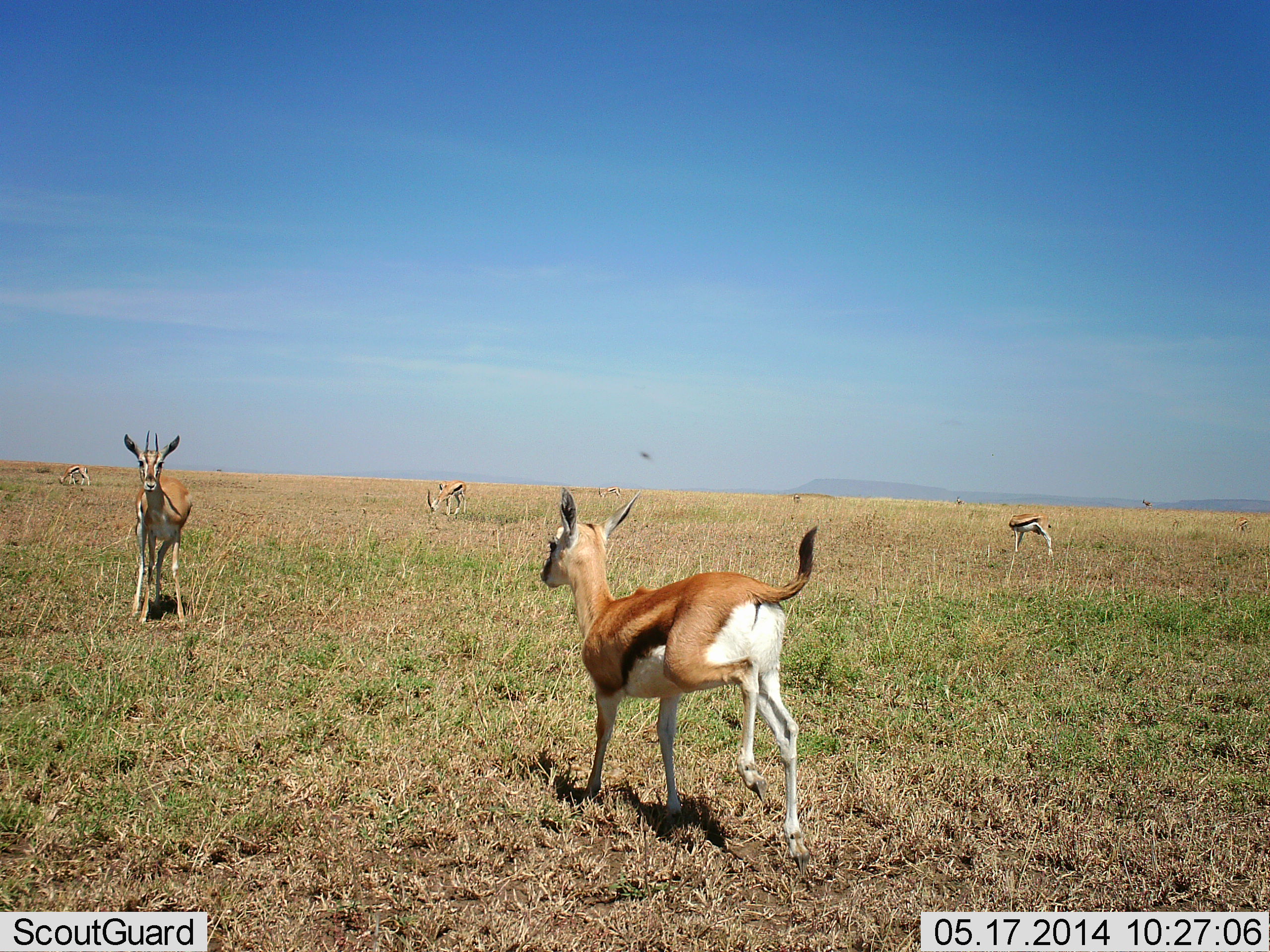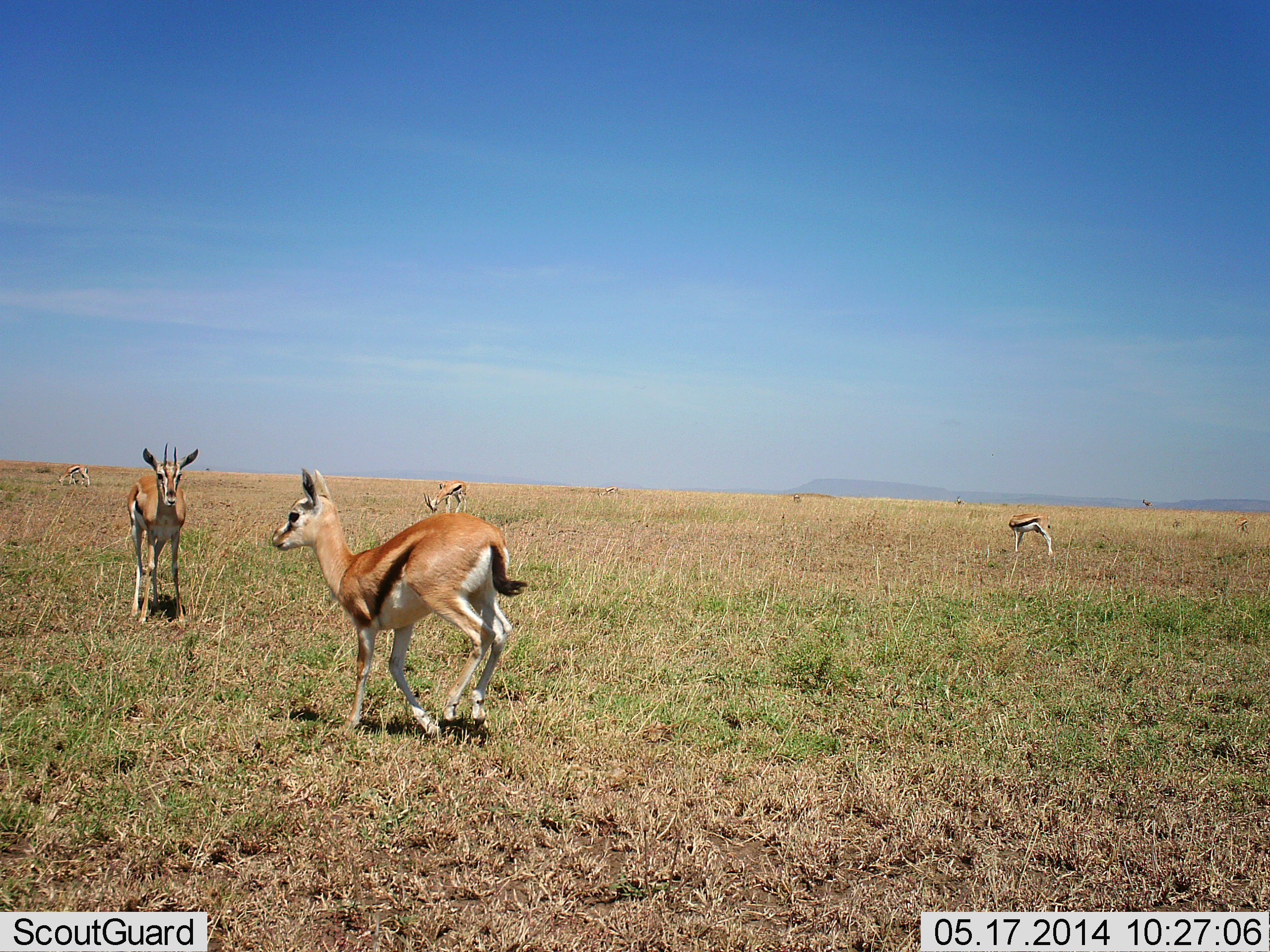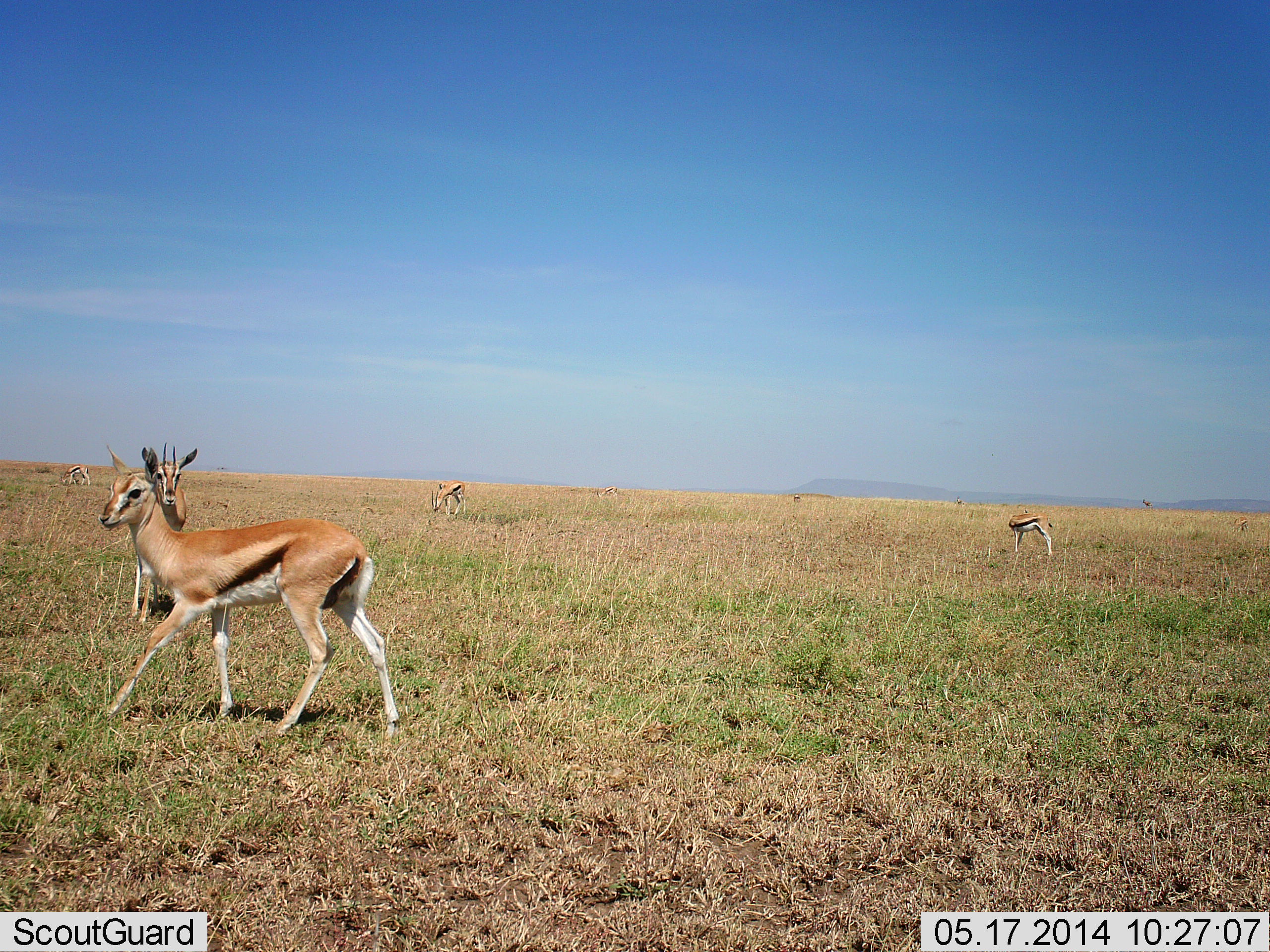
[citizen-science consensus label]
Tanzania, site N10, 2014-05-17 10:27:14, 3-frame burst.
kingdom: Animalia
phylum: Chordata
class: Mammalia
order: Artiodactyla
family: Bovidae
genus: Eudorcas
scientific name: Eudorcas thomsonii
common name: thomson's gazelle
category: gazellethomsons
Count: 5.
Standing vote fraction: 80%.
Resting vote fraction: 0%.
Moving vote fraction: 90%.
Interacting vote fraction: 10%.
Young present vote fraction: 20%.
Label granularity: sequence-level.